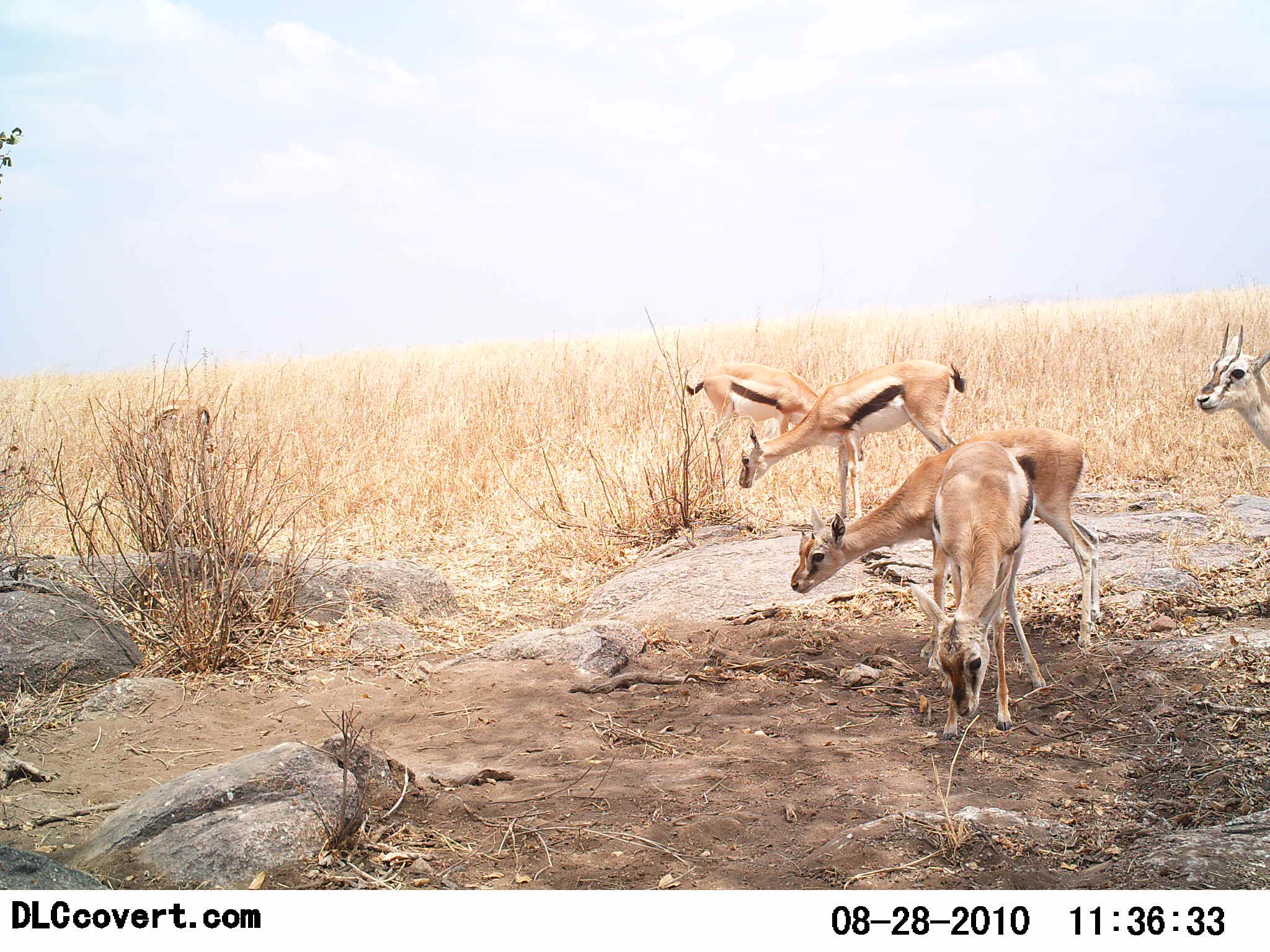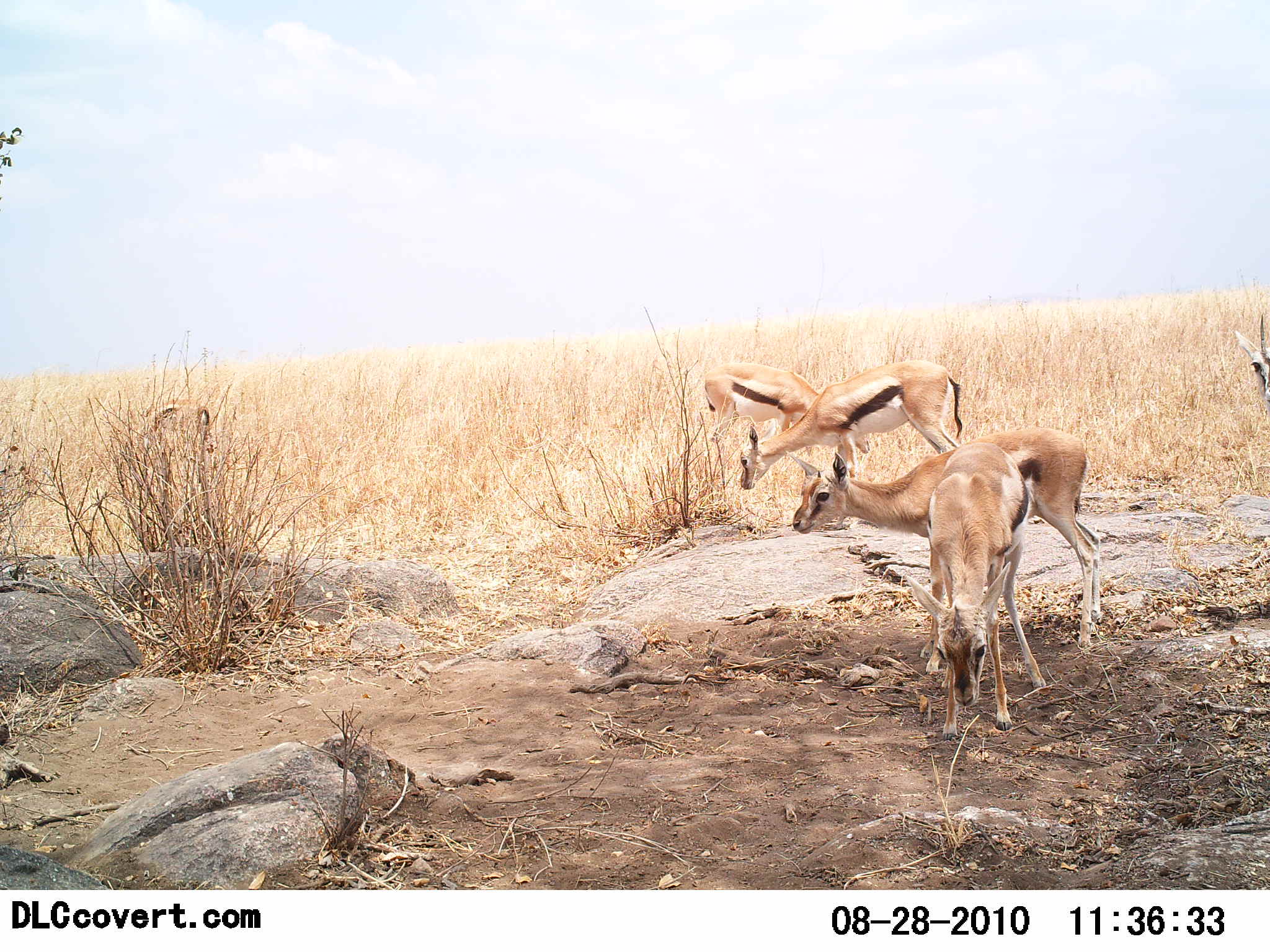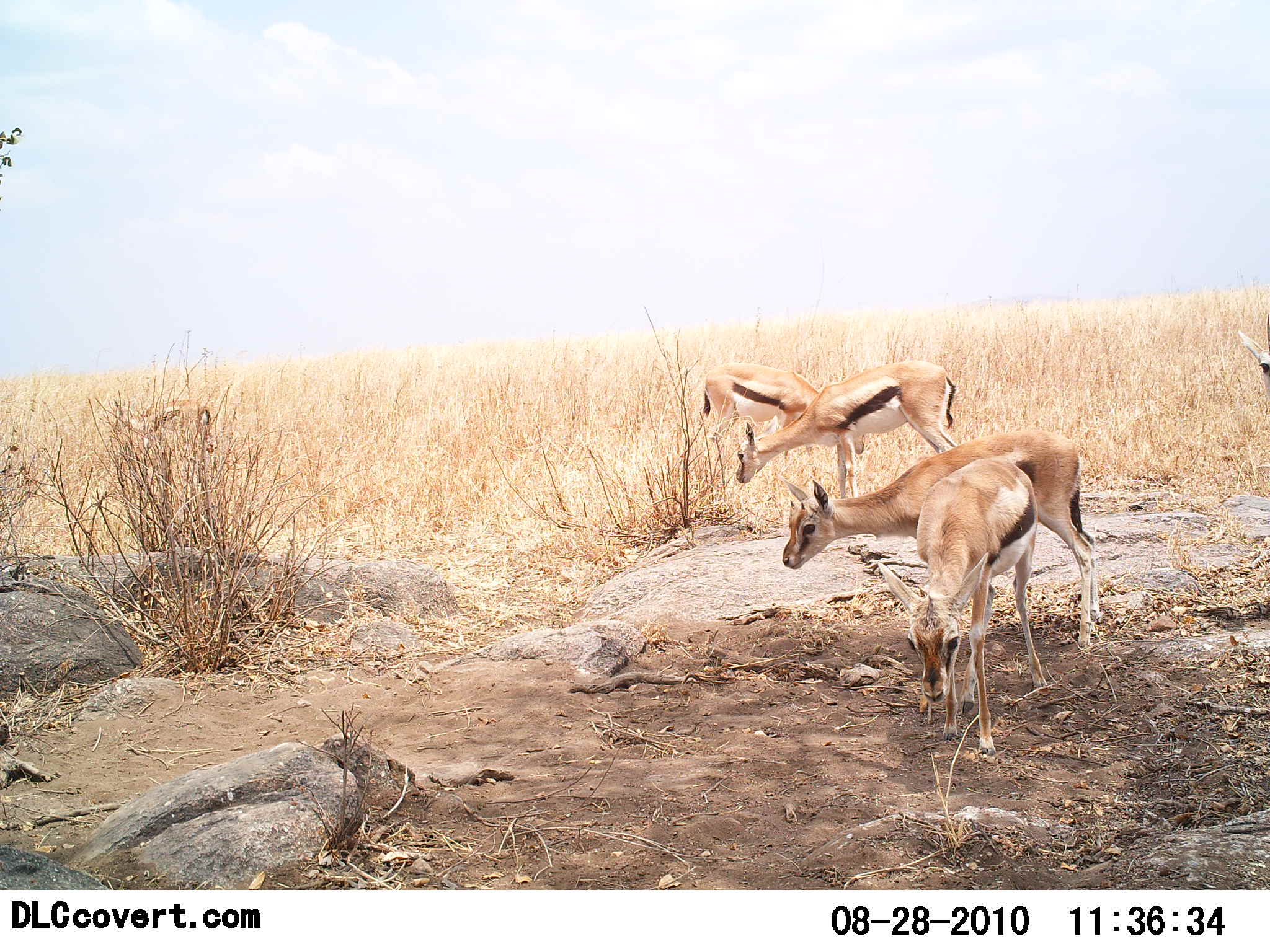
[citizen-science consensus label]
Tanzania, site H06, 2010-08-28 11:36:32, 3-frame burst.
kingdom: Animalia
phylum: Chordata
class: Mammalia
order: Artiodactyla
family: Bovidae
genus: Eudorcas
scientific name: Eudorcas thomsonii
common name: thomson's gazelle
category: gazellethomsons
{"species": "gazellethomsons (thomson's gazelle) (Eudorcas thomsonii)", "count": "5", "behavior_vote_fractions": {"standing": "64%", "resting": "7%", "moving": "7%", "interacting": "0%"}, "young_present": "0%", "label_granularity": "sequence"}